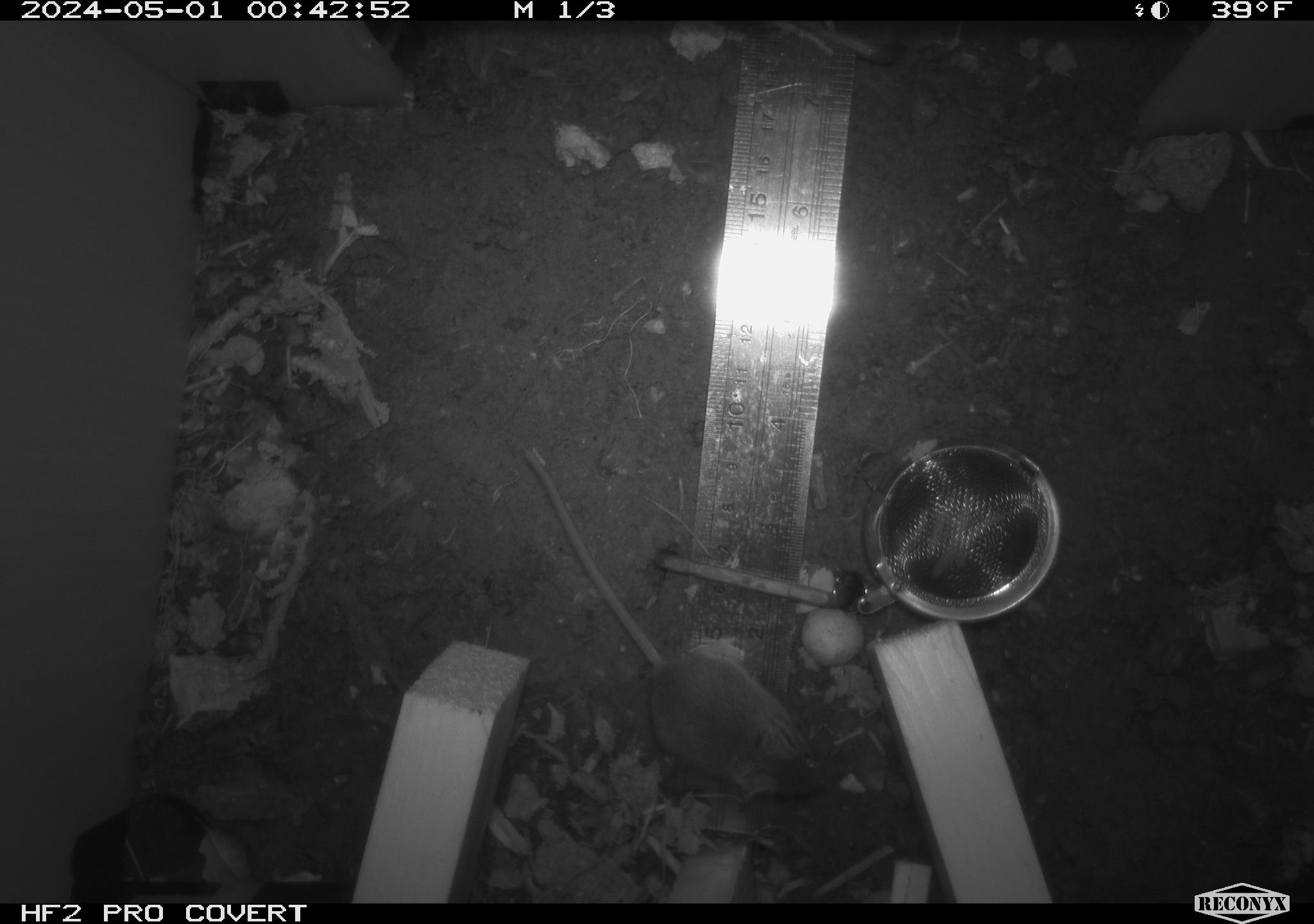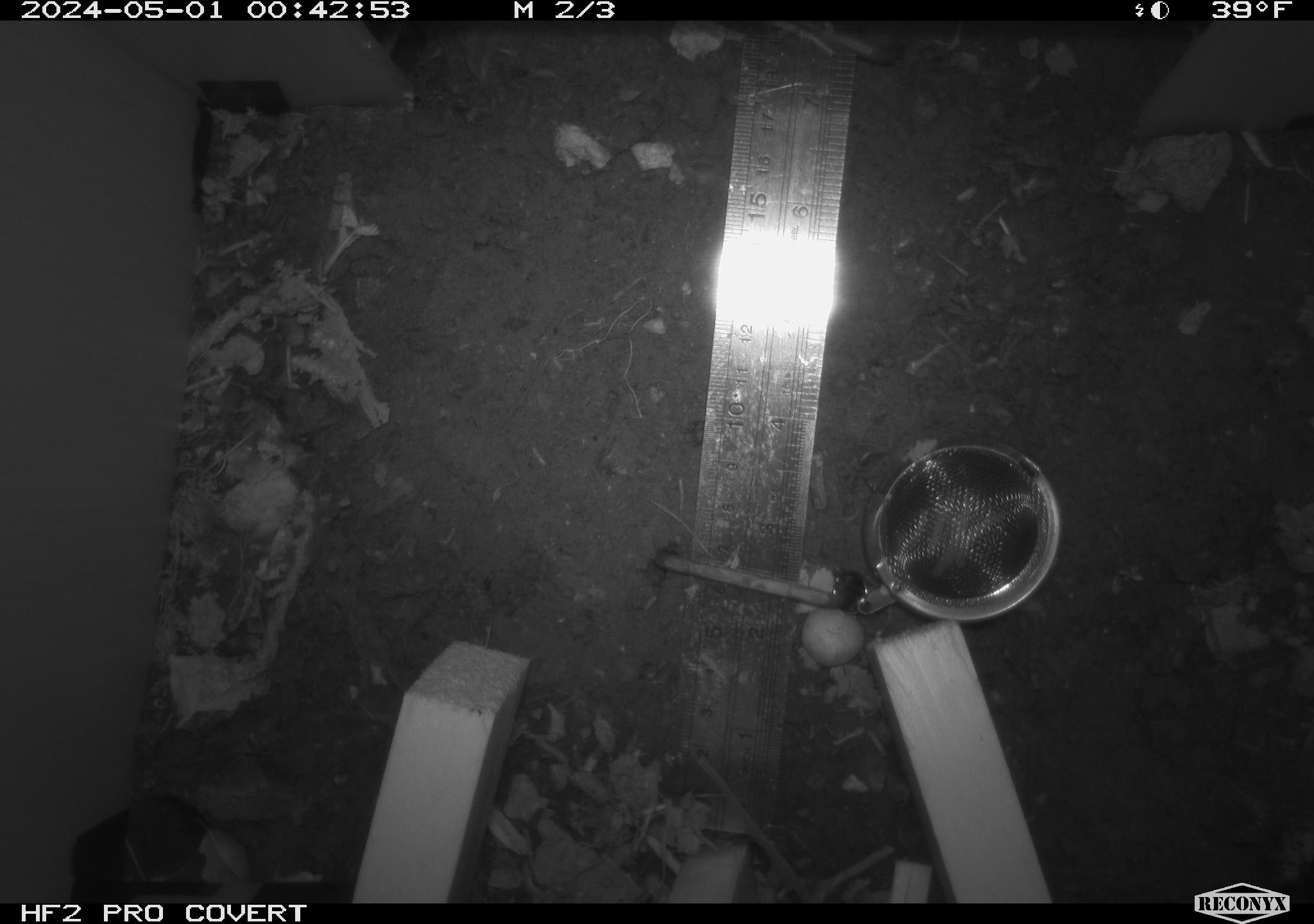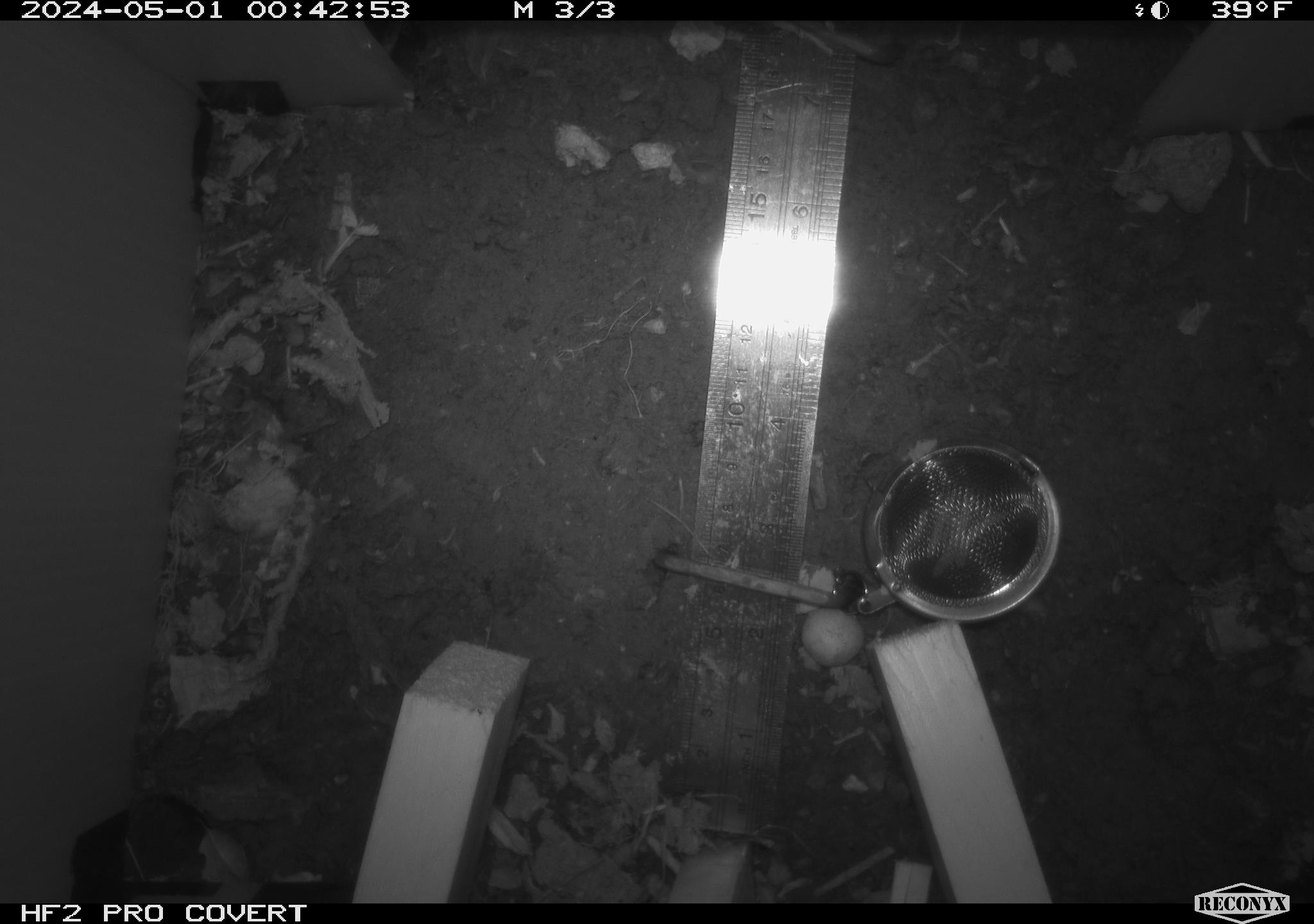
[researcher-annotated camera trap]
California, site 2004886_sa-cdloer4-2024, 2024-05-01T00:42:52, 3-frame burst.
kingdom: Animalia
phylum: Chordata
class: Mammalia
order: Rodentia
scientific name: Rodentia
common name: mouse species